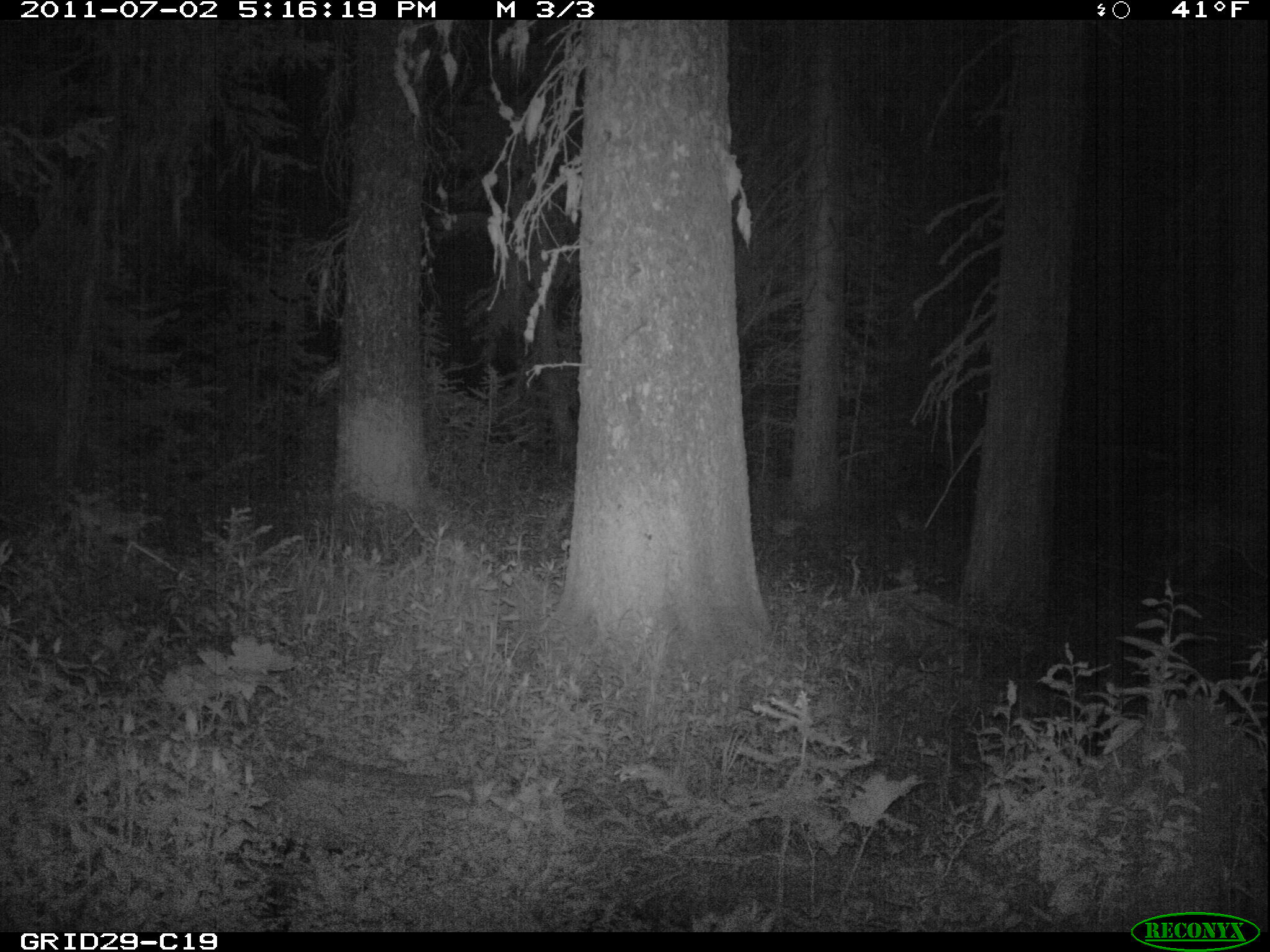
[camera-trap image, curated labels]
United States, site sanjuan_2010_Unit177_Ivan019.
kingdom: Animalia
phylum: Chordata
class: Mammalia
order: Artiodactyla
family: Cervidae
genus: Odocoileus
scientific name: Odocoileus hemionus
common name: mule deer